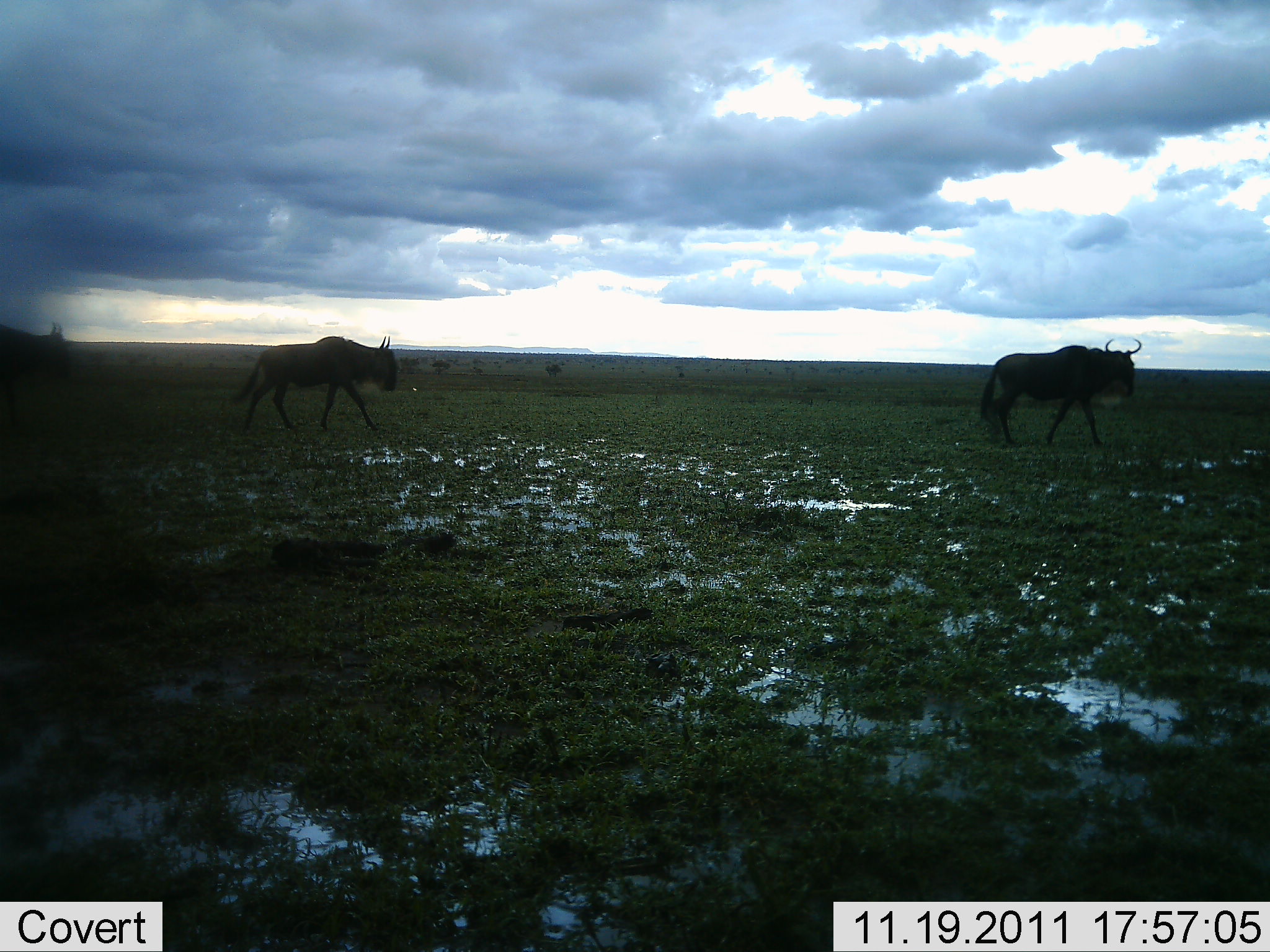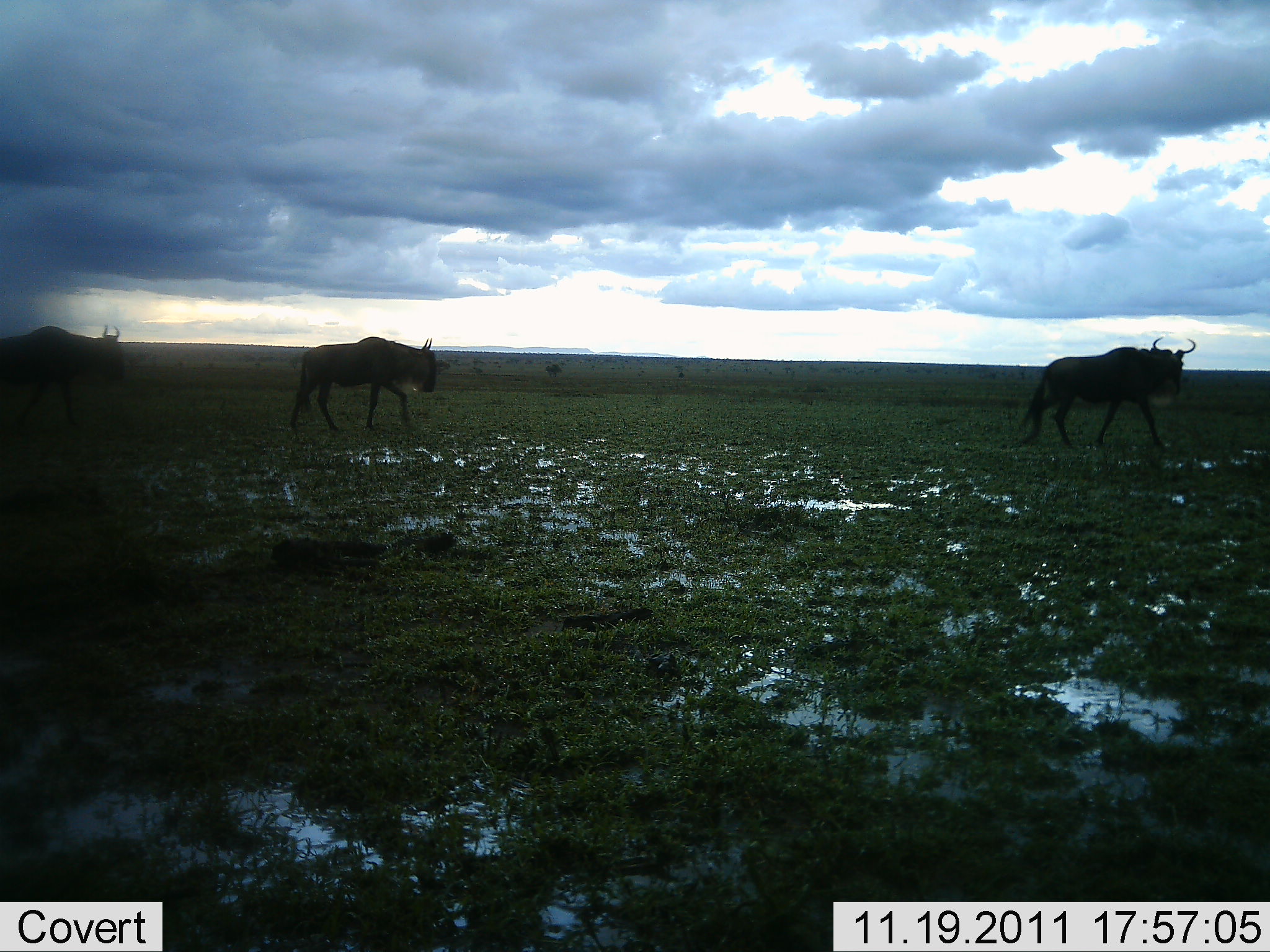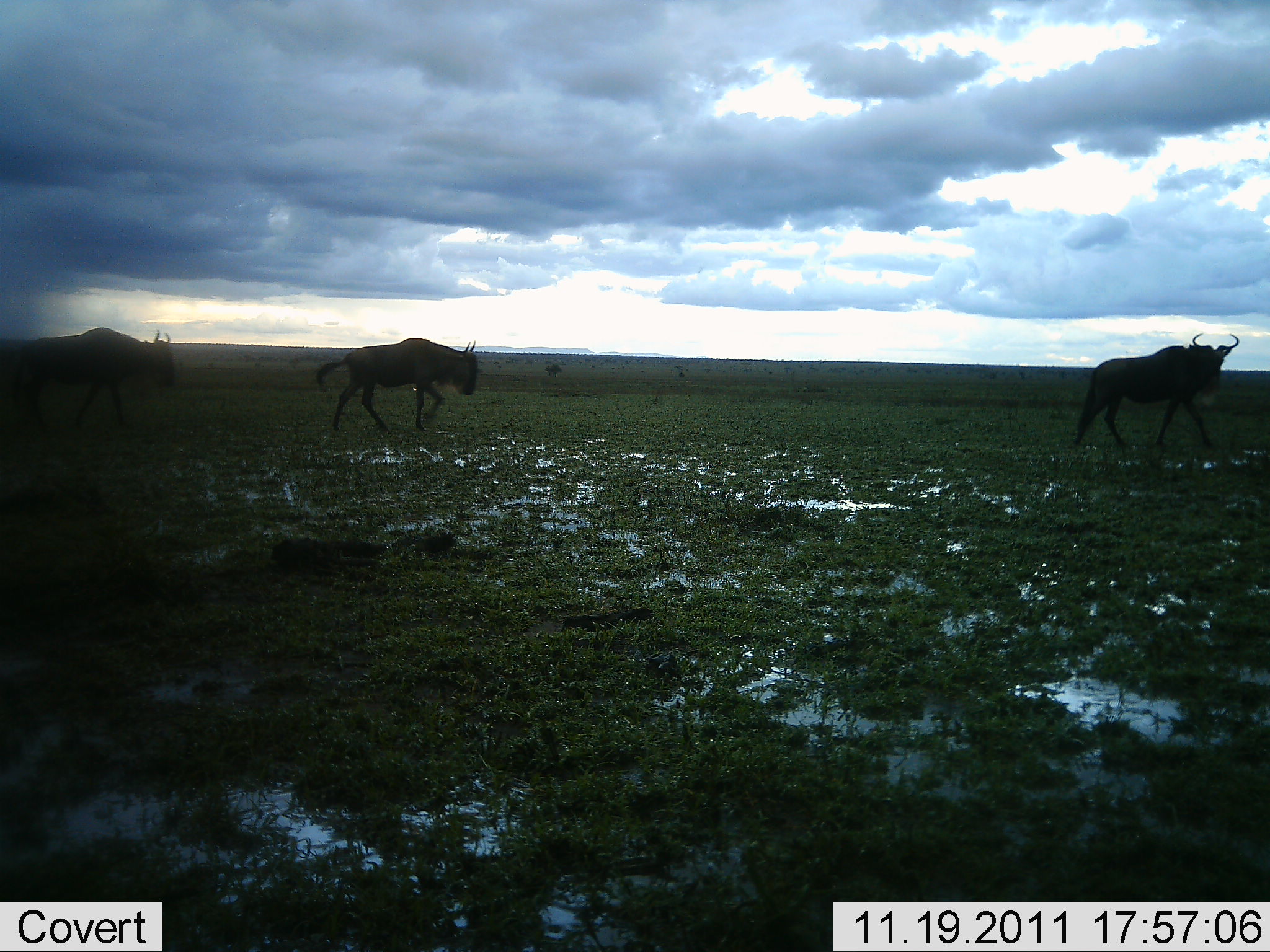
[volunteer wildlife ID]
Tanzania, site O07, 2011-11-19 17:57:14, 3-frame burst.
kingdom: Animalia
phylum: Chordata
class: Mammalia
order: Artiodactyla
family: Bovidae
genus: Connochaetes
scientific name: Connochaetes taurinus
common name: blue wildebeest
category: wildebeest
Wildebeest (blue wildebeest) (Connochaetes taurinus), count 3. Behavior (volunteer vote fractions): standing 0%, resting 0%, moving 100%, interacting 0%. Young present (vote fraction): 0%. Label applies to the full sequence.